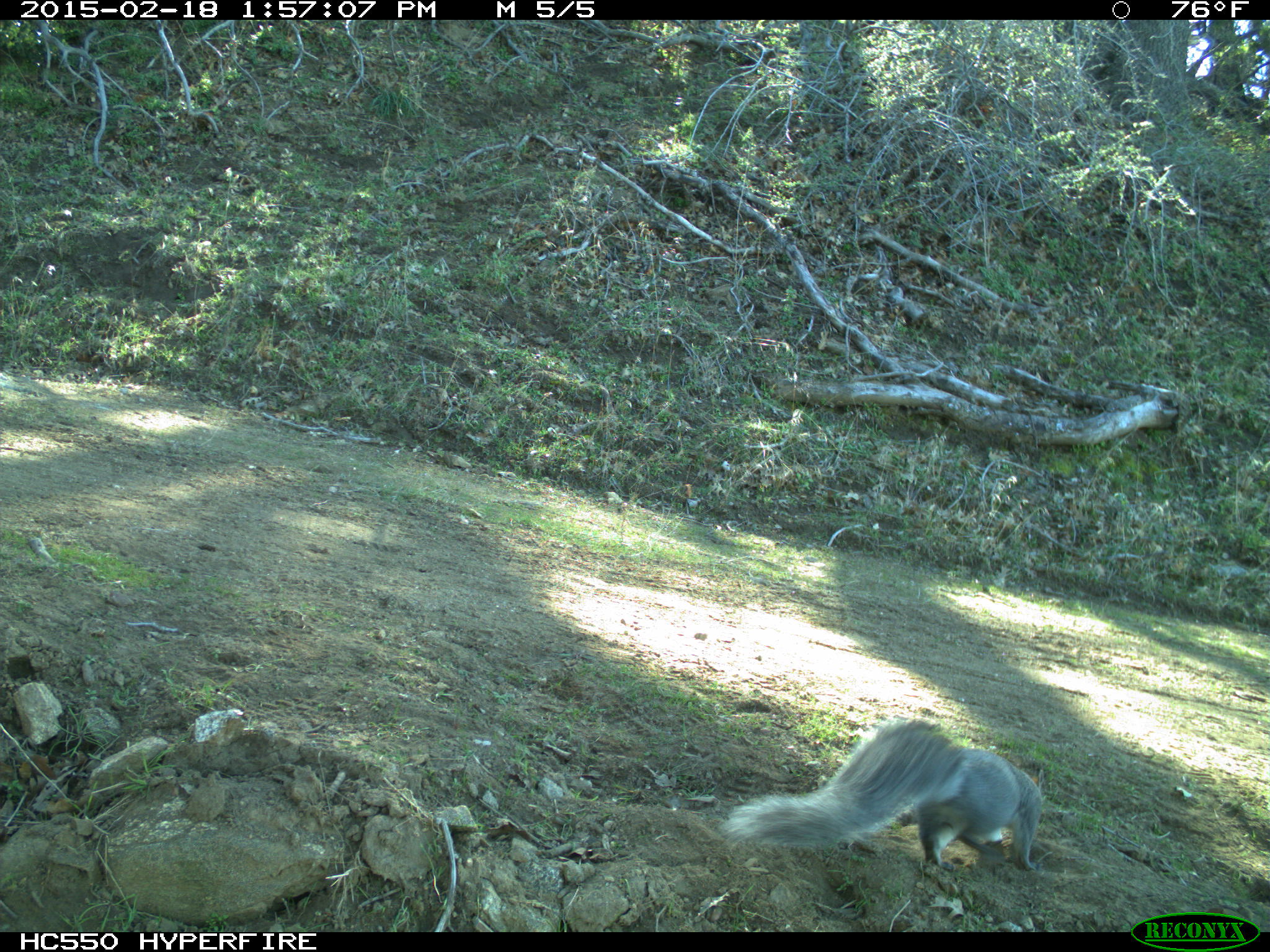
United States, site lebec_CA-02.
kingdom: Animalia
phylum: Chordata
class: Mammalia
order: Rodentia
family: Sciuridae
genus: Sciurus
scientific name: Sciurus carolinensis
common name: eastern gray squirrel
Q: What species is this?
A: Sciurus carolinensis (eastern gray squirrel).